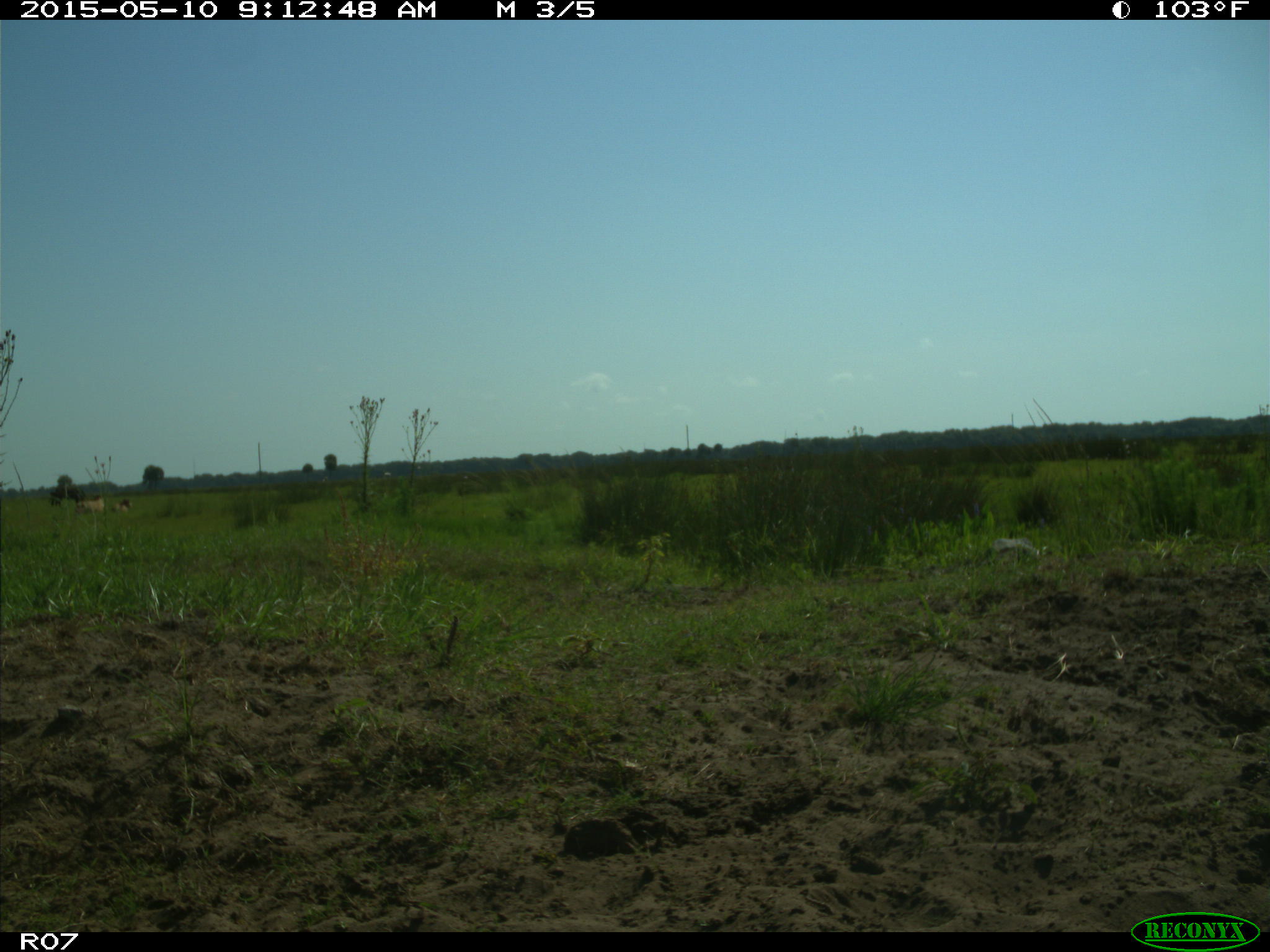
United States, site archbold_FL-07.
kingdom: Animalia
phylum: Chordata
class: Mammalia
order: Artiodactyla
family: Bovidae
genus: Bos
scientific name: Bos taurus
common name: domestic cow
Bos taurus (domestic cow).